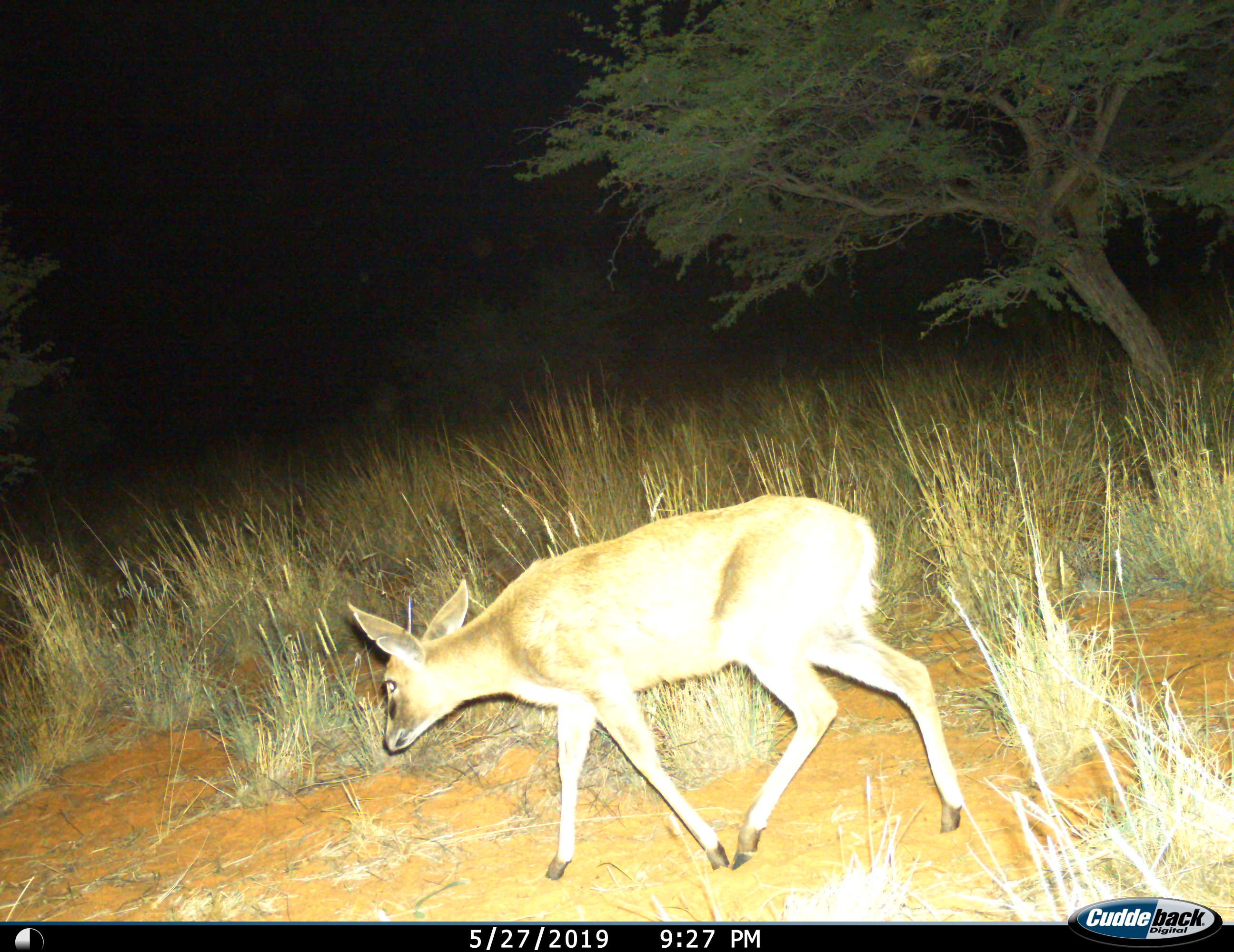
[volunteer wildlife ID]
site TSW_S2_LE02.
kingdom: Animalia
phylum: Chordata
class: Mammalia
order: Artiodactyla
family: Bovidae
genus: Sylvicapra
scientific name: Sylvicapra grimmia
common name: common duiker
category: duikercommongrey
Duikercommongrey (common duiker) (Sylvicapra grimmia), count 1. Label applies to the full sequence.